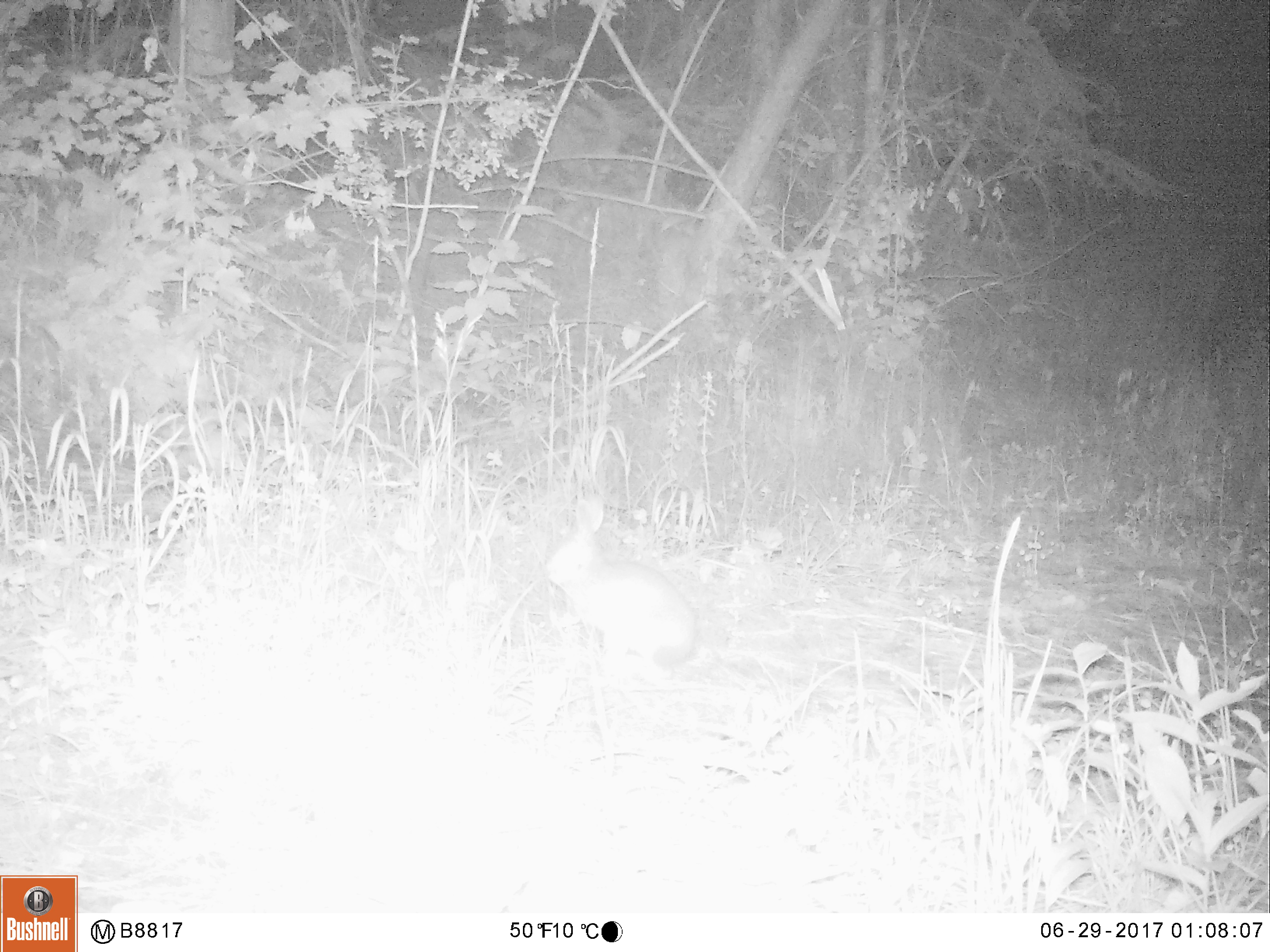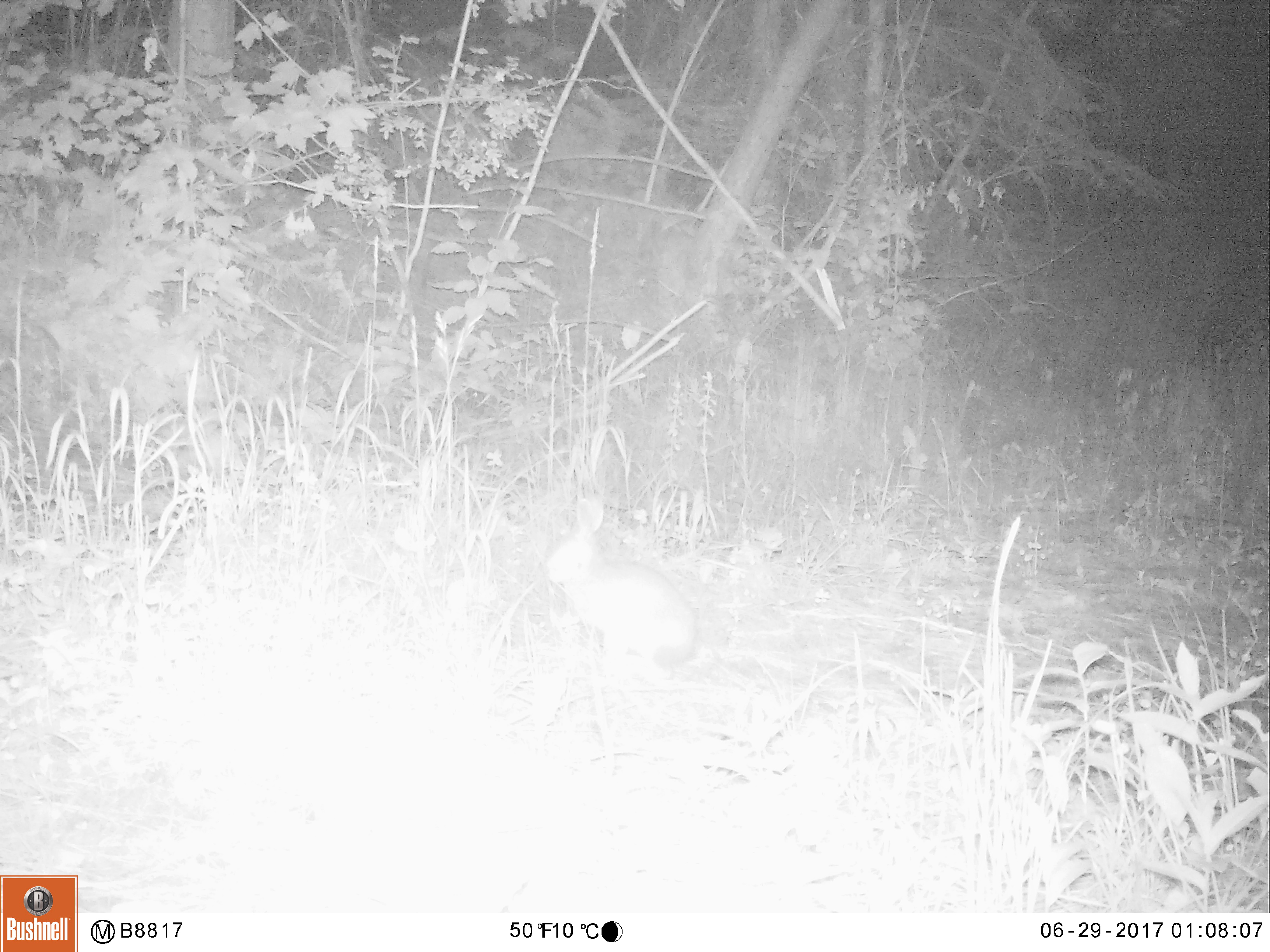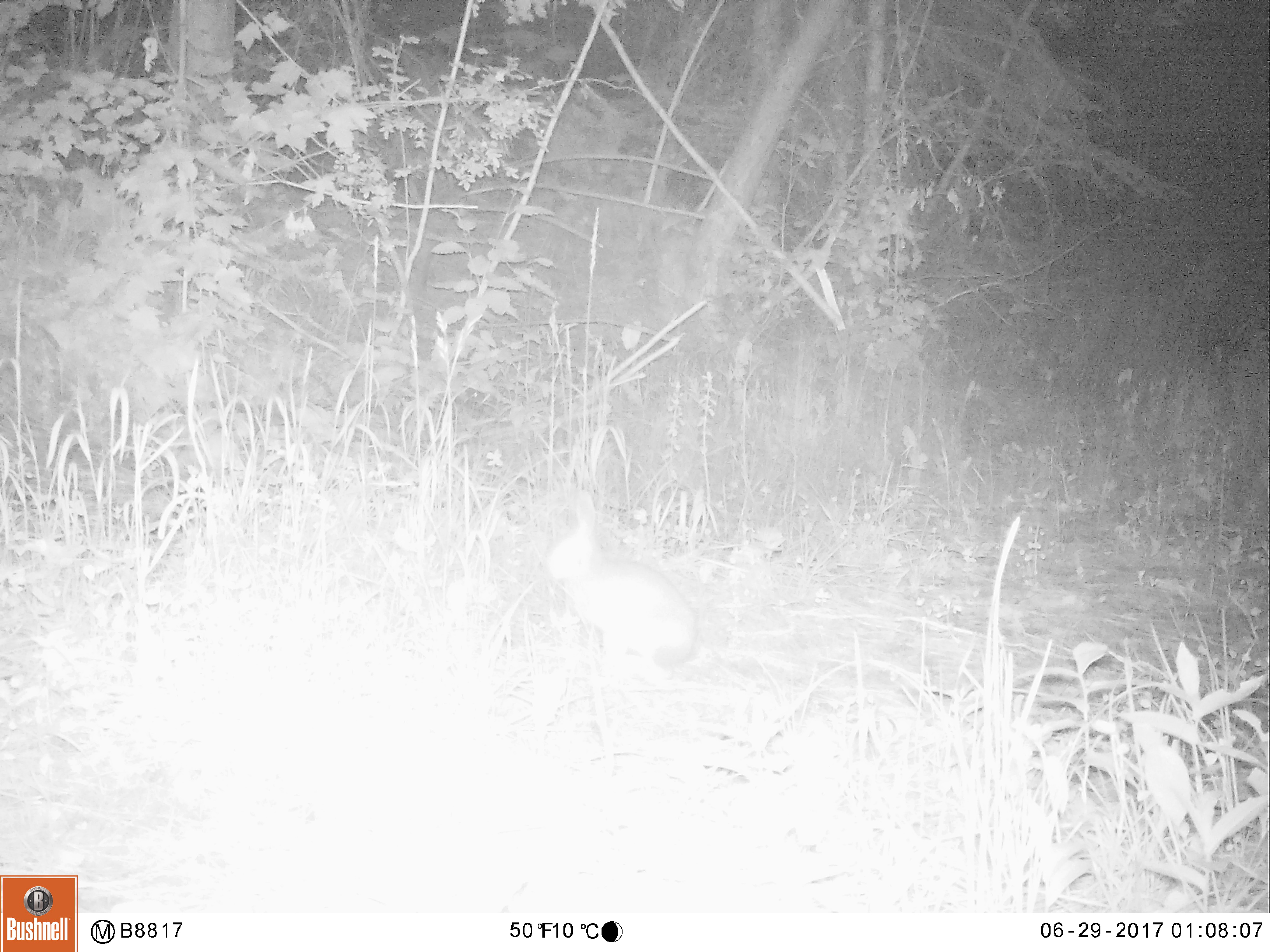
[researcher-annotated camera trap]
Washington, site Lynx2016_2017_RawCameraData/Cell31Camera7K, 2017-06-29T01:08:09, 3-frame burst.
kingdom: Animalia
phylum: Chordata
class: Mammalia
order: Lagomorpha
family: Leporidae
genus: Lepus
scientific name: Lepus americanus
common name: snowshoe hare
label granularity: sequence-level